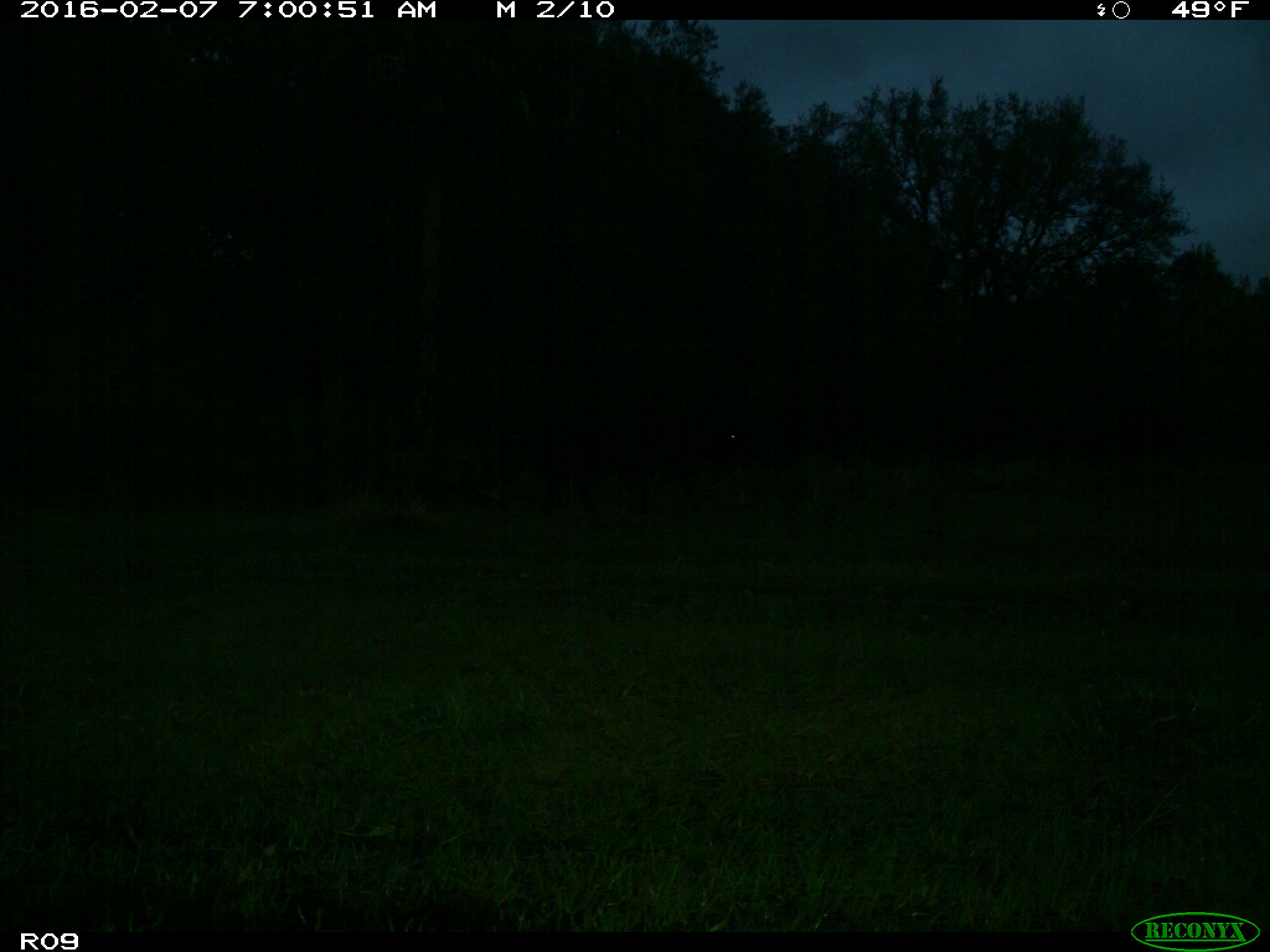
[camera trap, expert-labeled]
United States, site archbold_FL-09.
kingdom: Animalia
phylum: Chordata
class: Mammalia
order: Artiodactyla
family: Bovidae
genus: Bos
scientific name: Bos taurus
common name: domestic cow